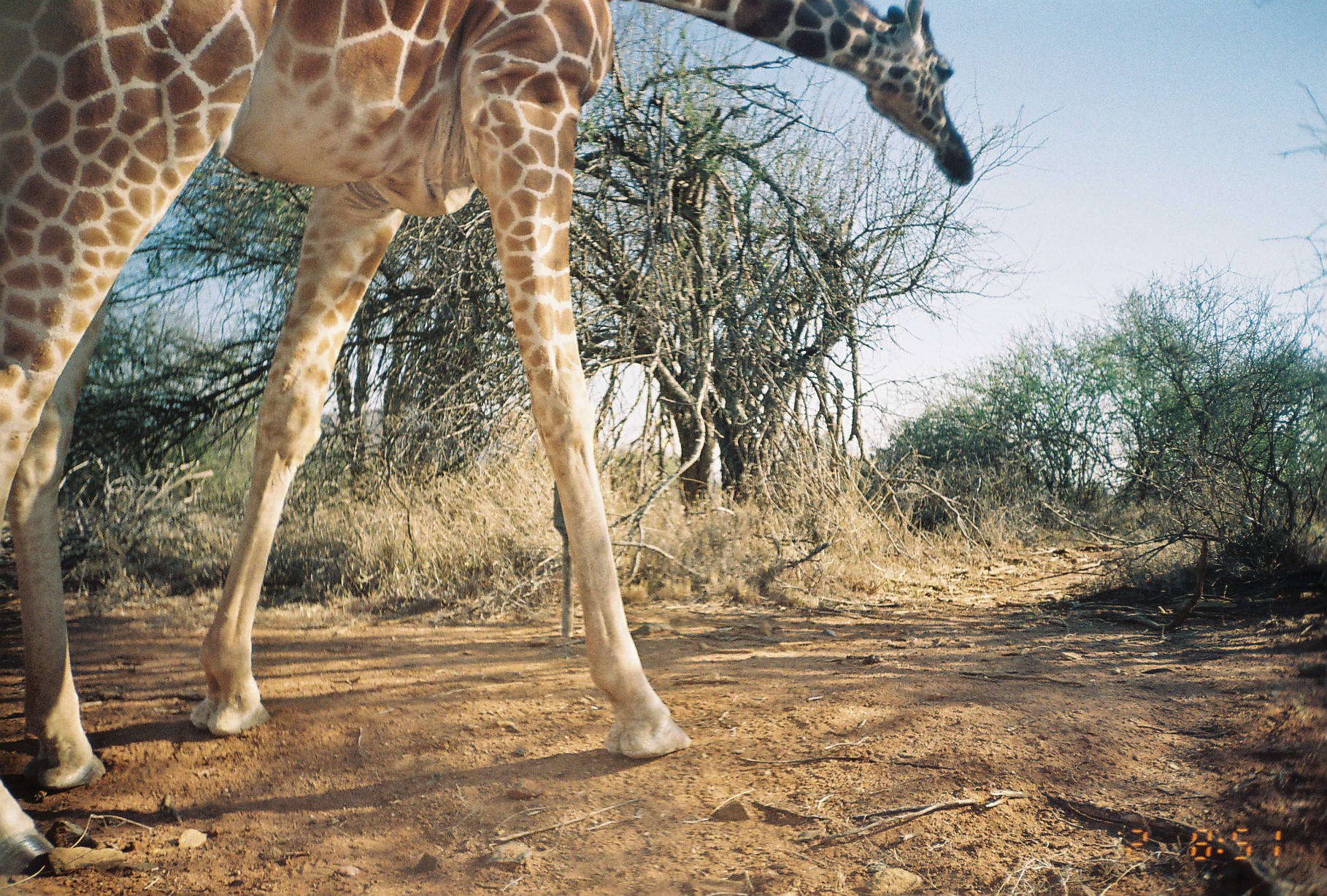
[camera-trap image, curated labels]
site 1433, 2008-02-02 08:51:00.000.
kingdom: Animalia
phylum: Chordata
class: Mammalia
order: Artiodactyla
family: Giraffidae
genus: Giraffa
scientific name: Giraffa camelopardalis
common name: giraffe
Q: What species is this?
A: Giraffa camelopardalis (giraffe).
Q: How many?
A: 1.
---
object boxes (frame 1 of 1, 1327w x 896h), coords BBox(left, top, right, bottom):
giraffa camelopardalis: BBox(1, 0, 976, 881)